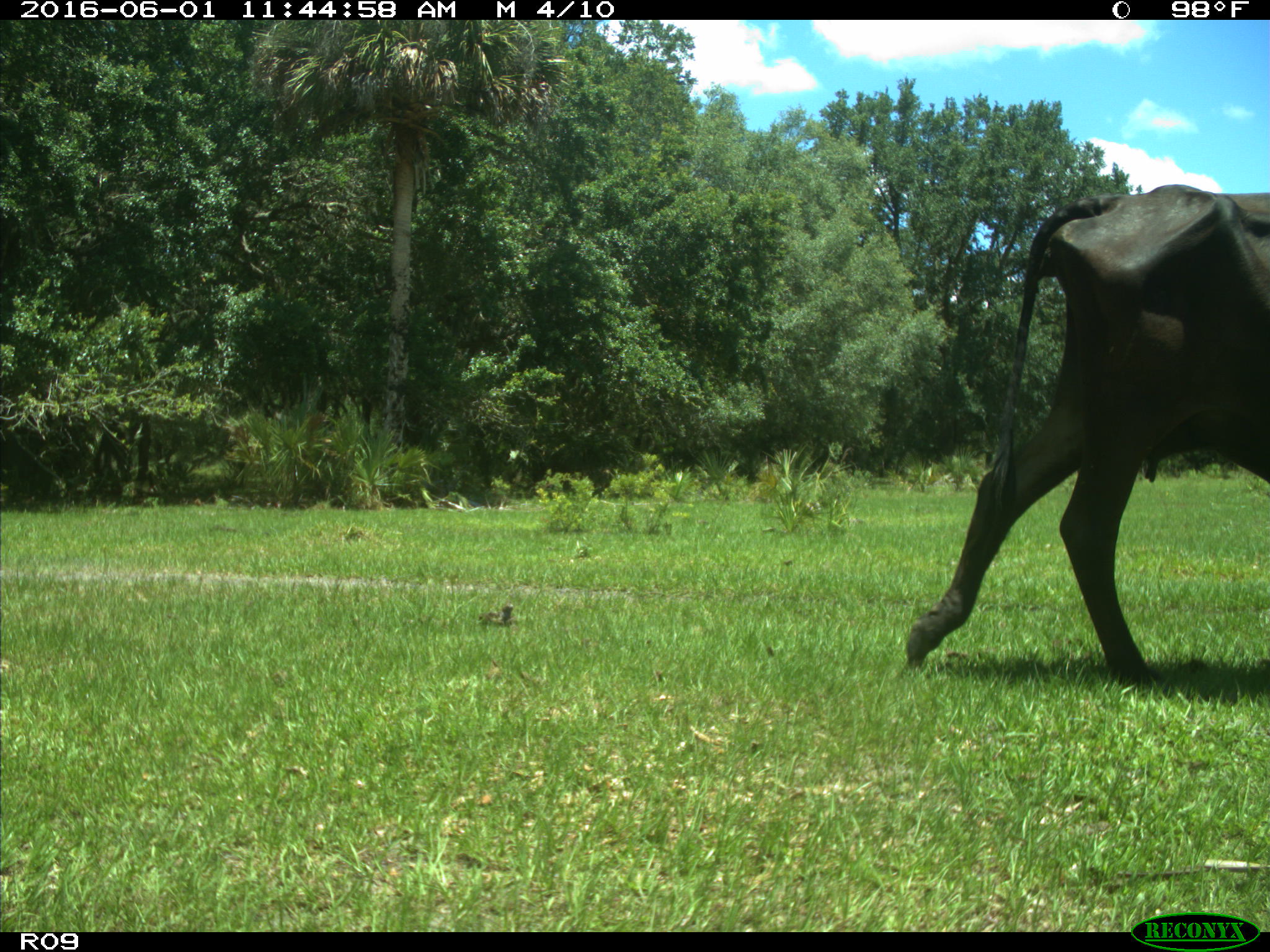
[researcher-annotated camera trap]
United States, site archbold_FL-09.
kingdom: Animalia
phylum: Chordata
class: Mammalia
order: Artiodactyla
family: Bovidae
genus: Bos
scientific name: Bos taurus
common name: domestic cow